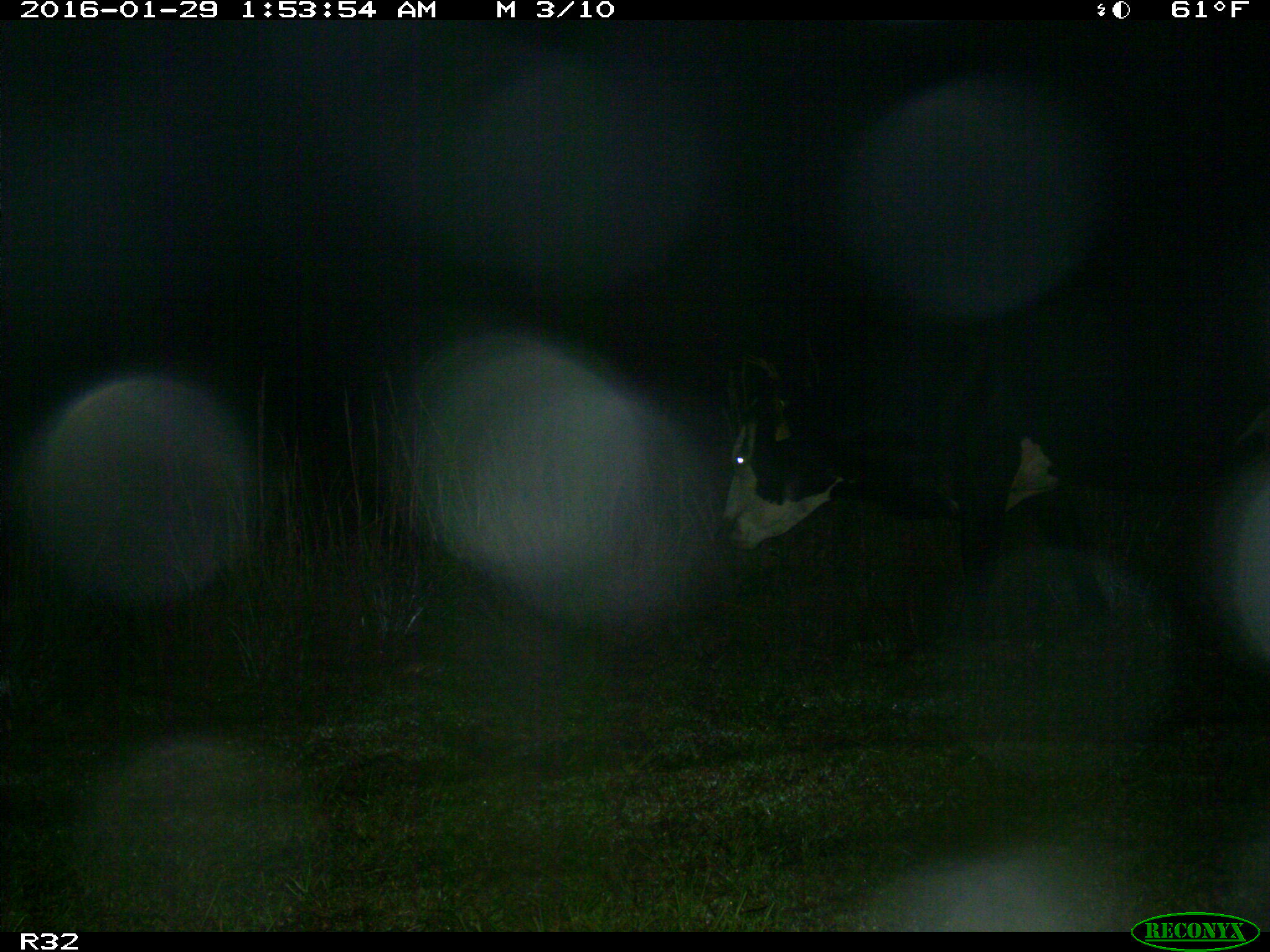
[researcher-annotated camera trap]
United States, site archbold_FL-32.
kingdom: Animalia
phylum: Chordata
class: Mammalia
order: Artiodactyla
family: Bovidae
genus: Bos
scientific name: Bos taurus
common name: domestic cow